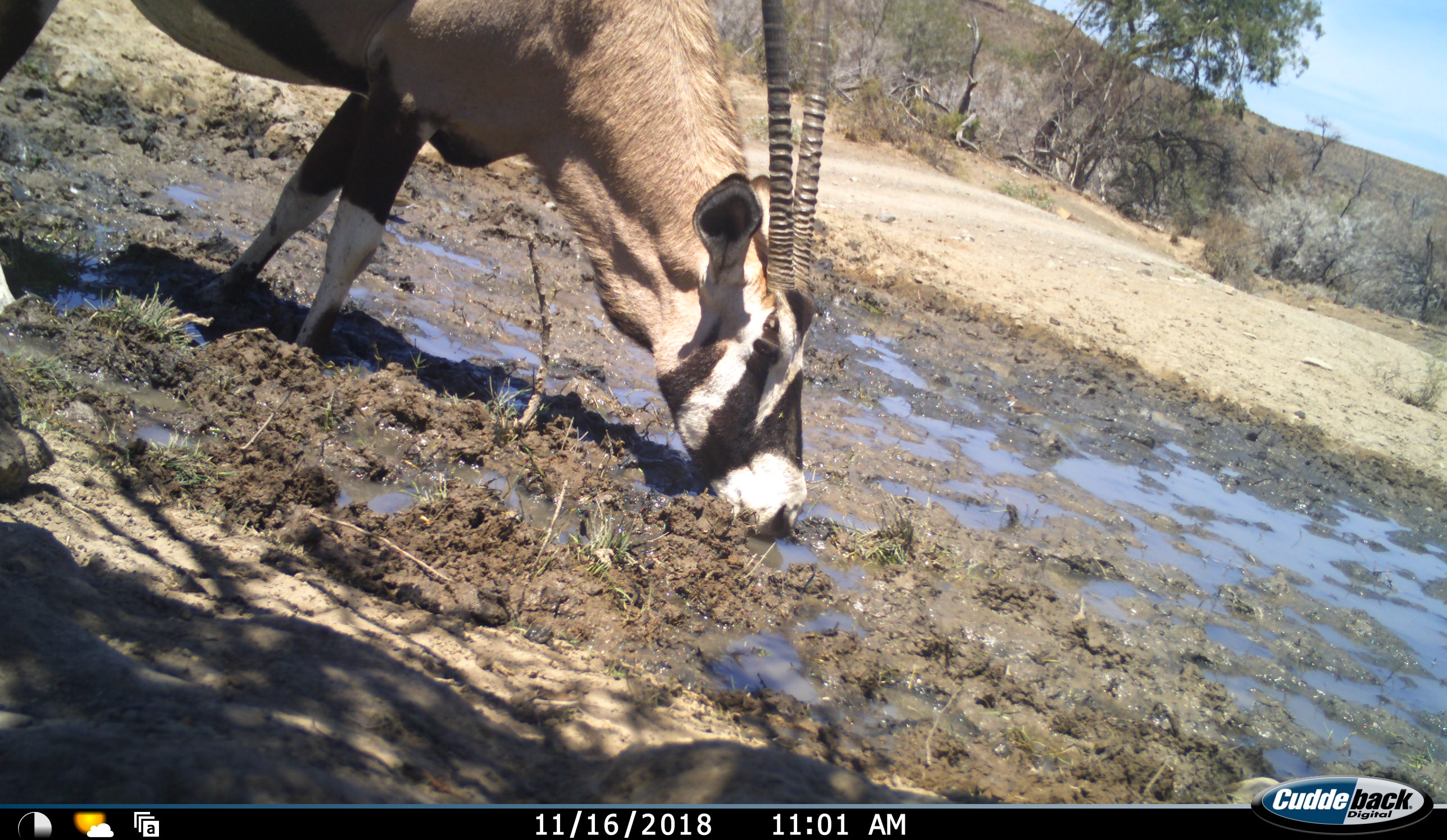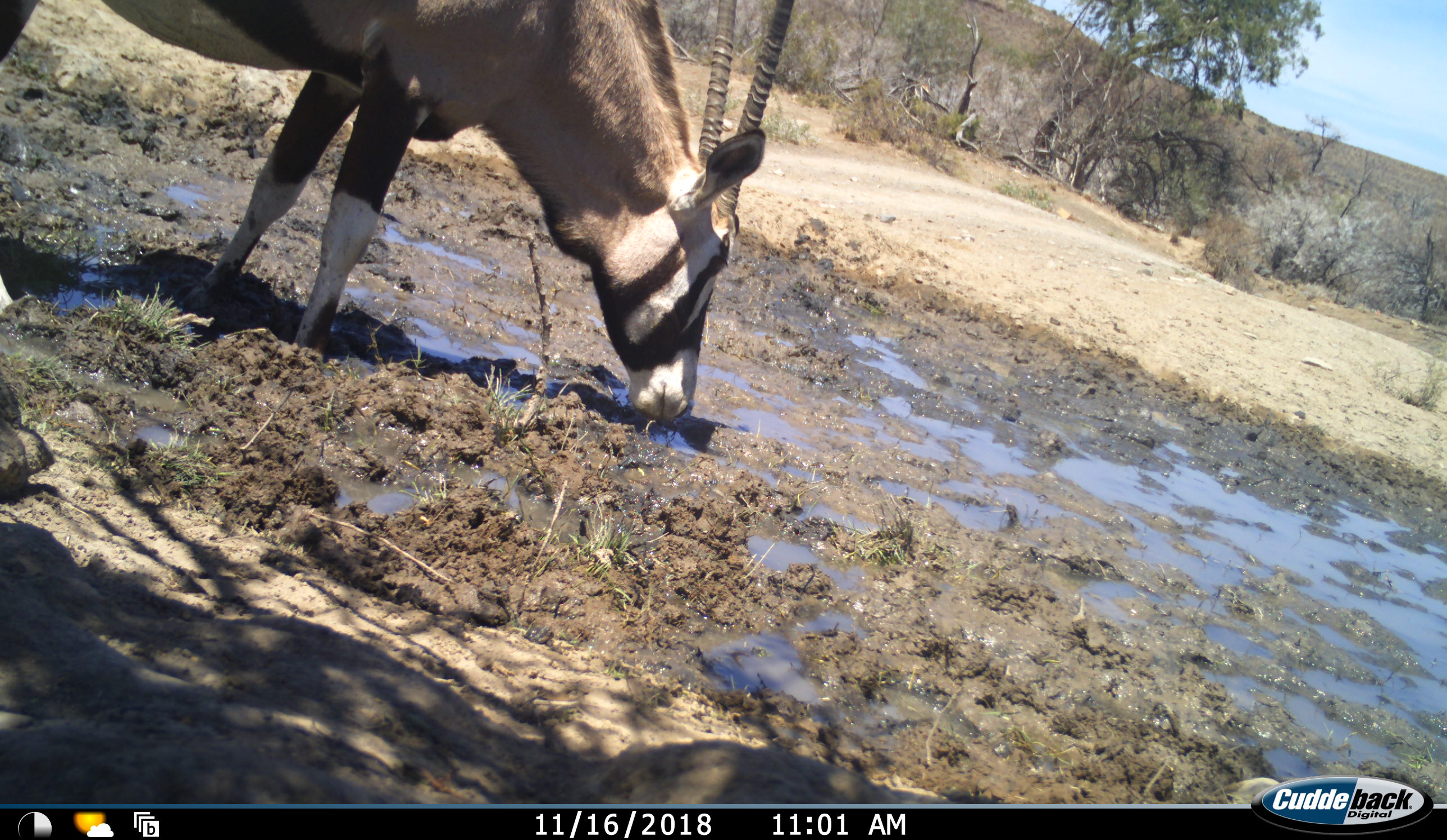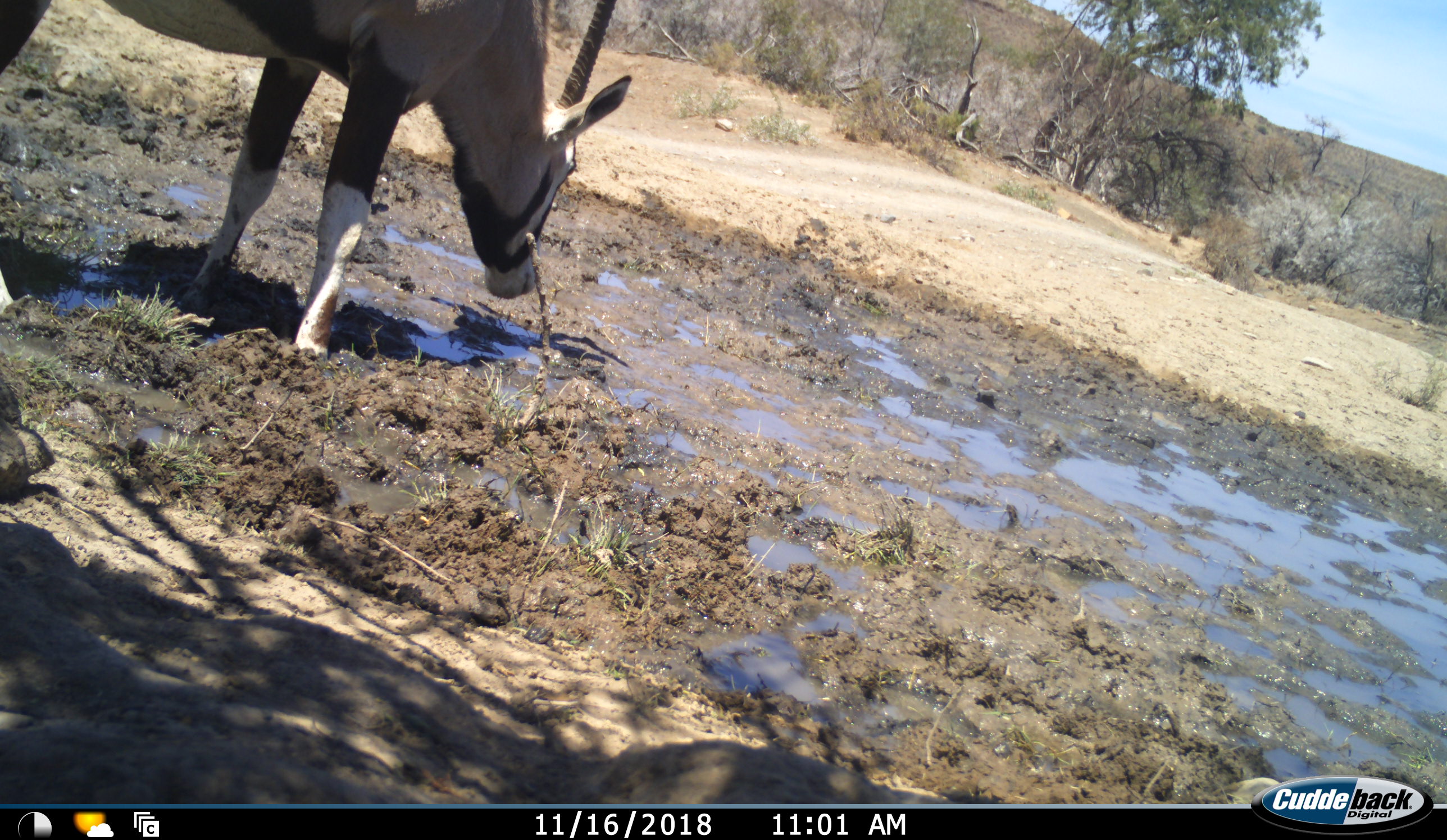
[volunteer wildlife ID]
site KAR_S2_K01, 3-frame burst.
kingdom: Animalia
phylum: Chordata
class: Aves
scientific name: Aves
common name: bird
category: birdother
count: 1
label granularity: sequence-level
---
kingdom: Animalia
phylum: Chordata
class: Mammalia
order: Artiodactyla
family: Bovidae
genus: Oryx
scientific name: Oryx gazella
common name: gemsbok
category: oryx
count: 1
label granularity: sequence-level